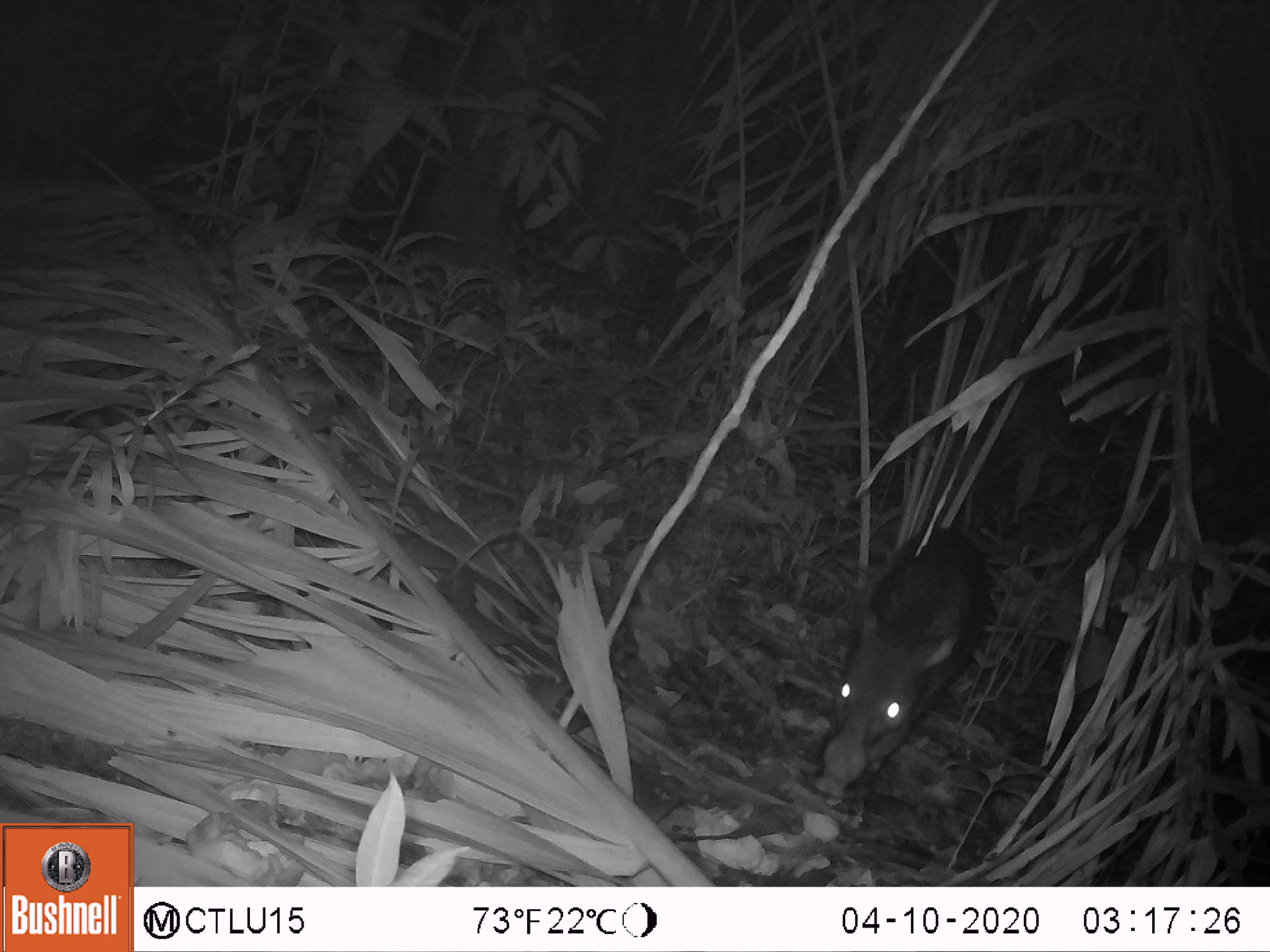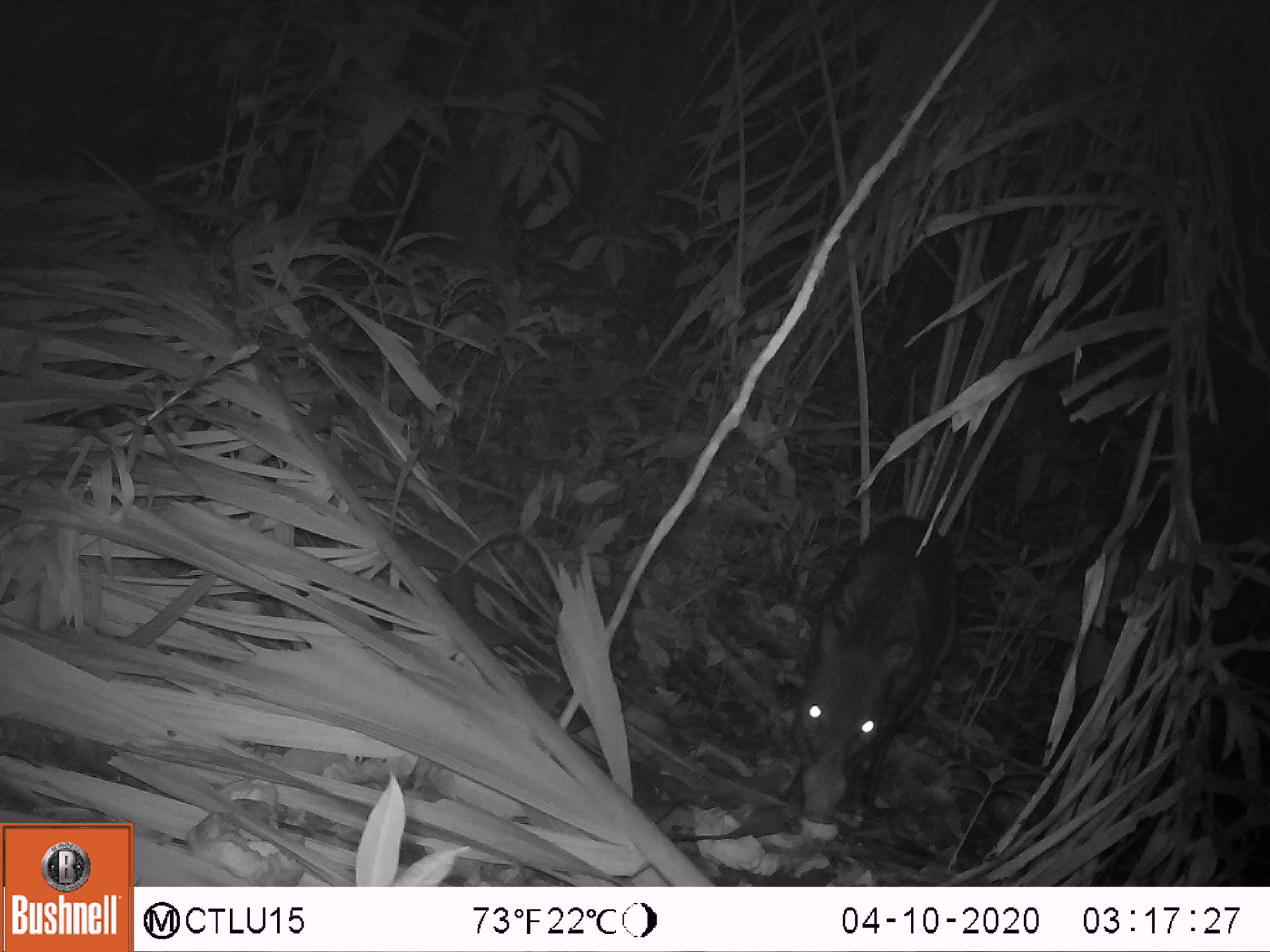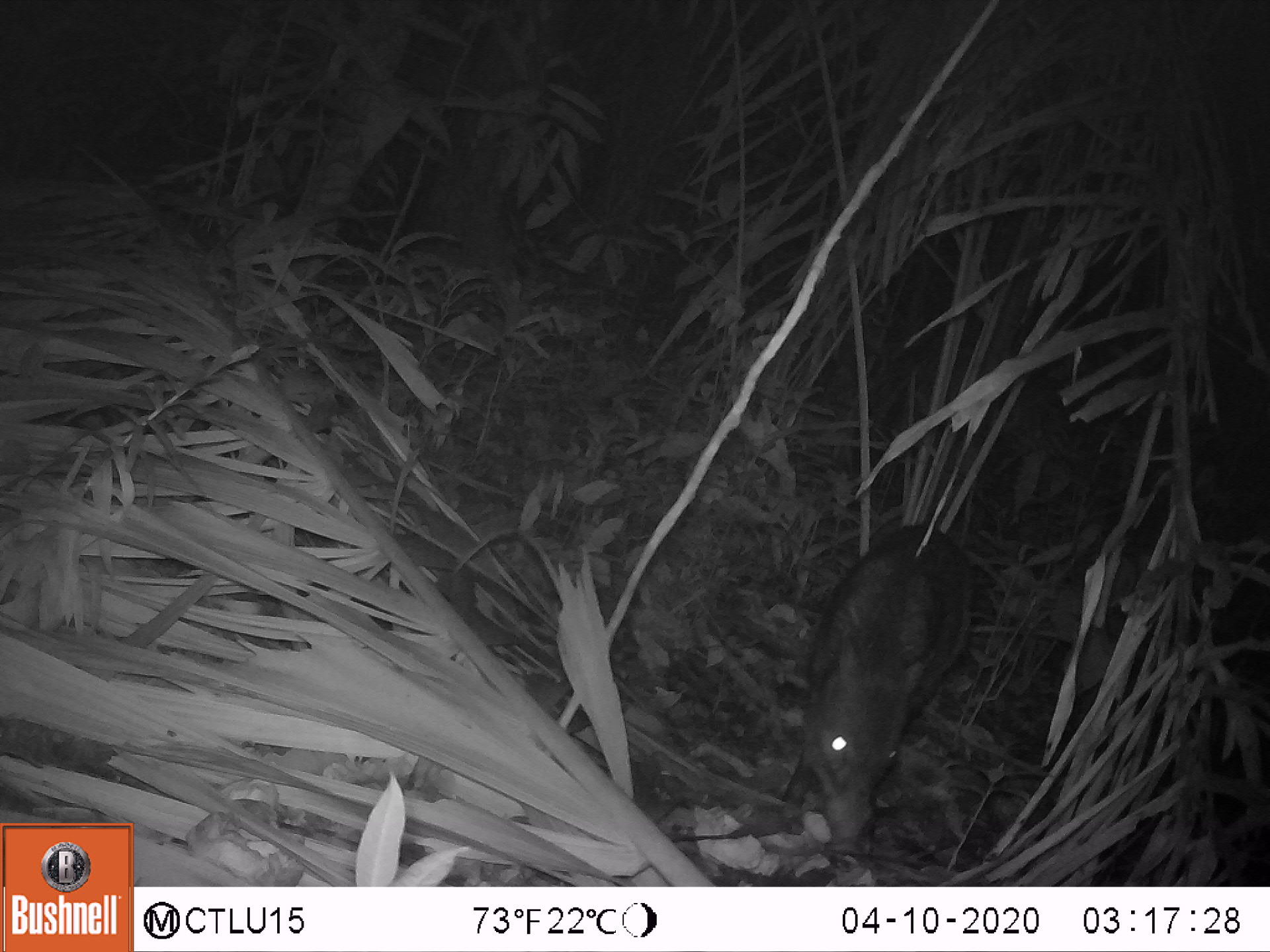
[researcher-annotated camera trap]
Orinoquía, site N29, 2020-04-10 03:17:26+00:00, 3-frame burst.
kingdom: Animalia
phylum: Chordata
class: Mammalia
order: Artiodactyla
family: Tayassuidae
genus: Pecari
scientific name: Pecari tajacu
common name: collared peccary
Collared peccary (Pecari tajacu).